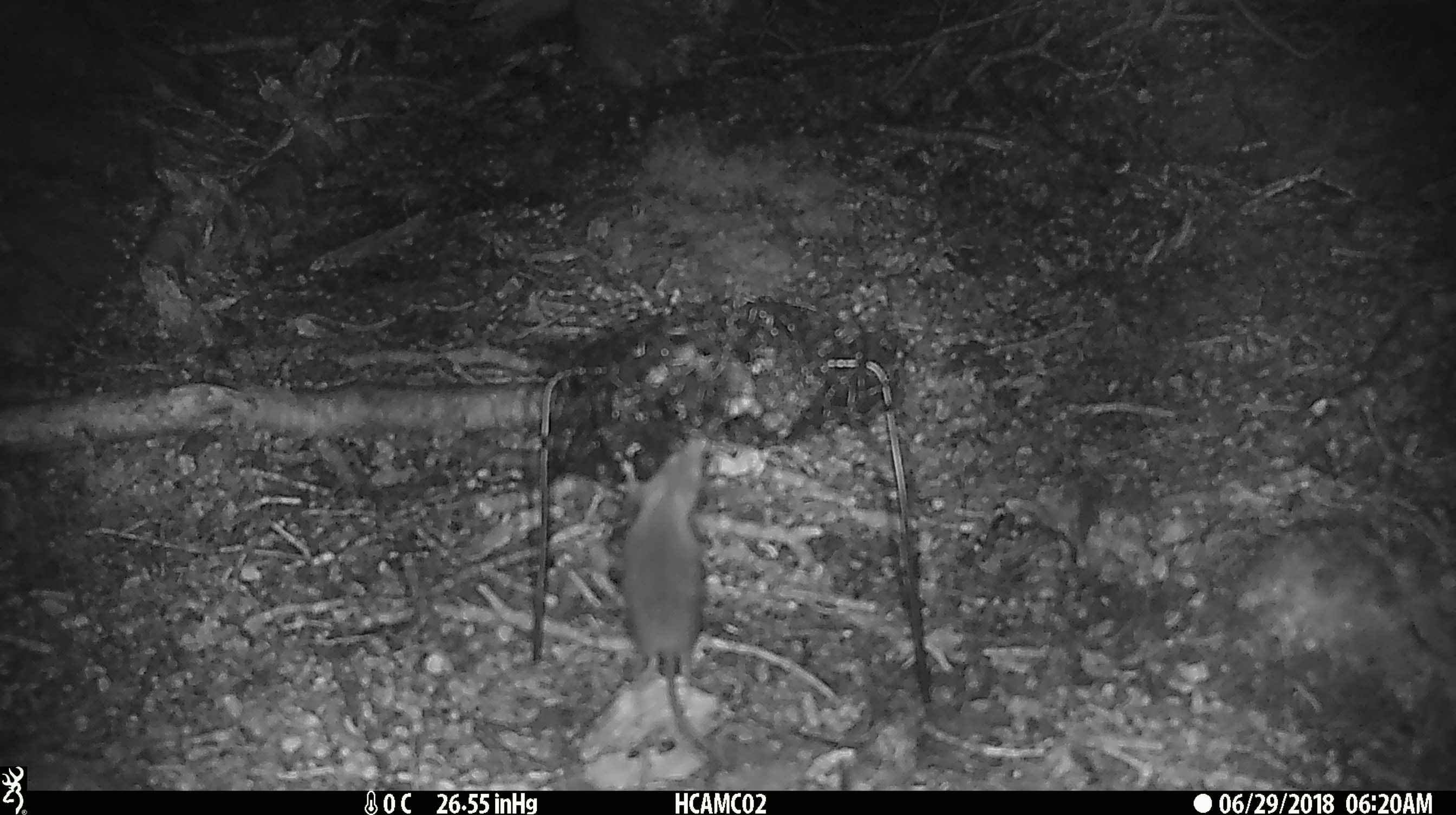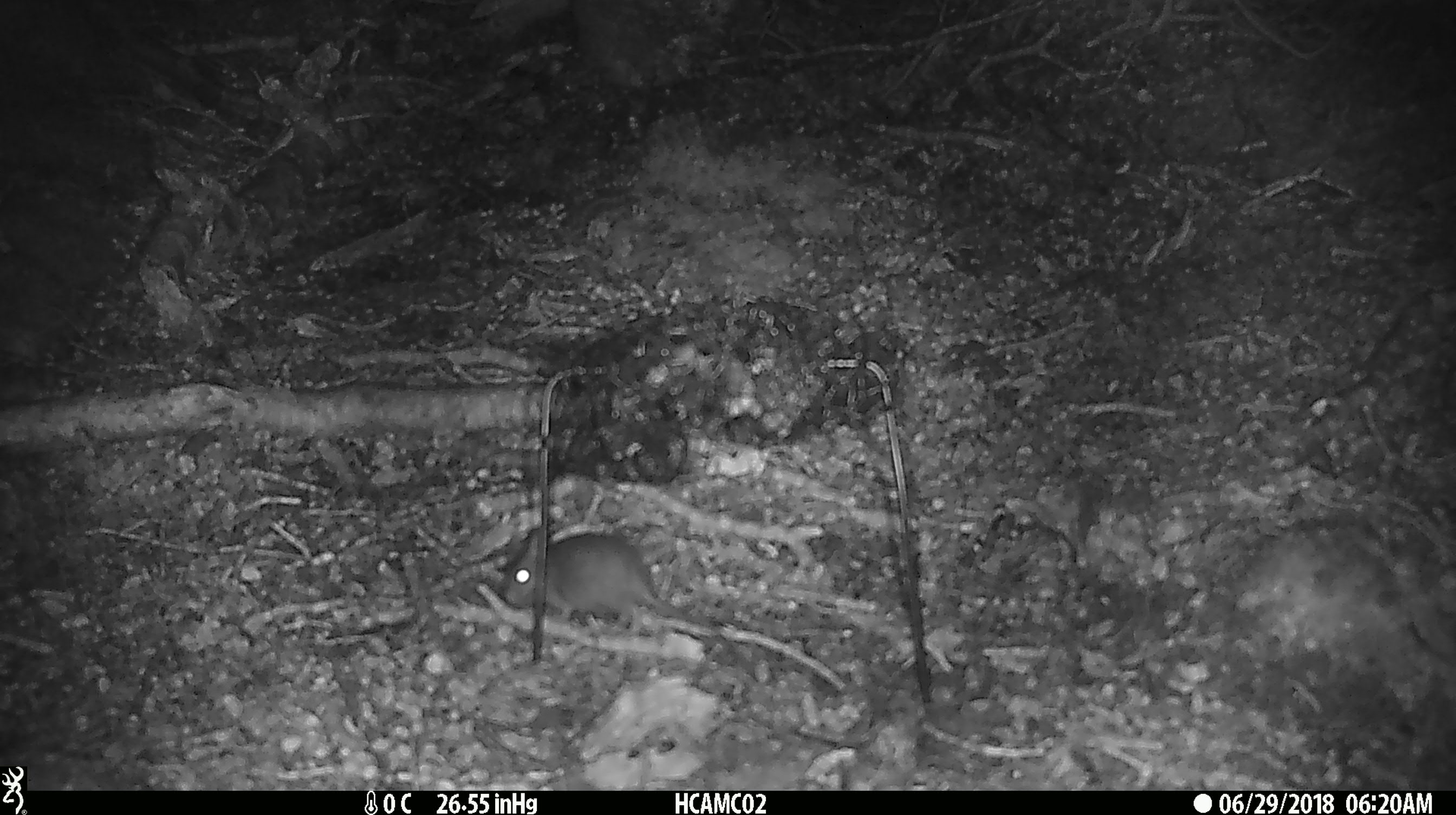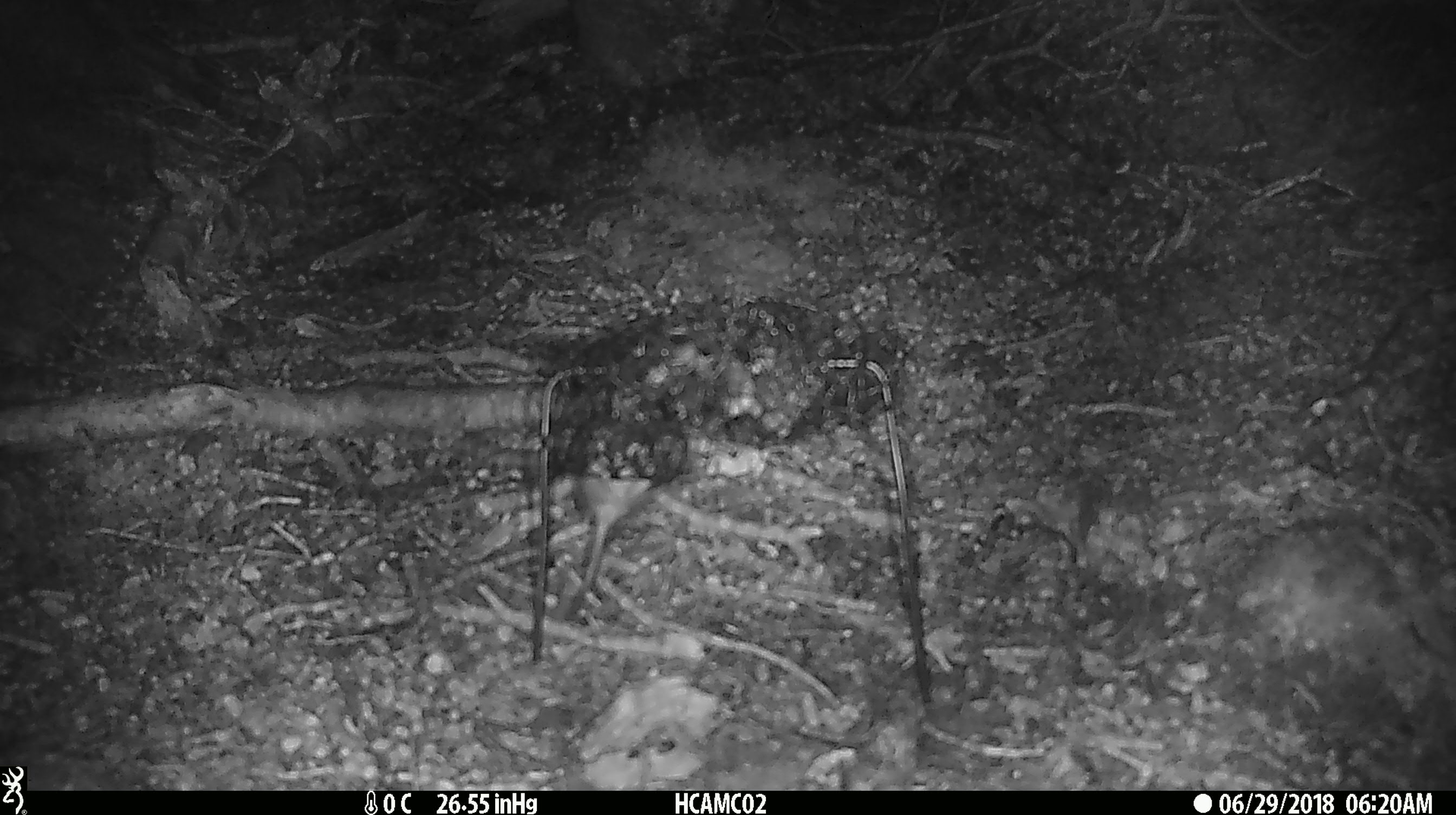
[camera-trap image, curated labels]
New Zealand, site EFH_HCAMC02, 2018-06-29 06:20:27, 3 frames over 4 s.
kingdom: Animalia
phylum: Chordata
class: Mammalia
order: Rodentia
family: Muridae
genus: Mus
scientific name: Mus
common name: mouse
Mouse (Mus).